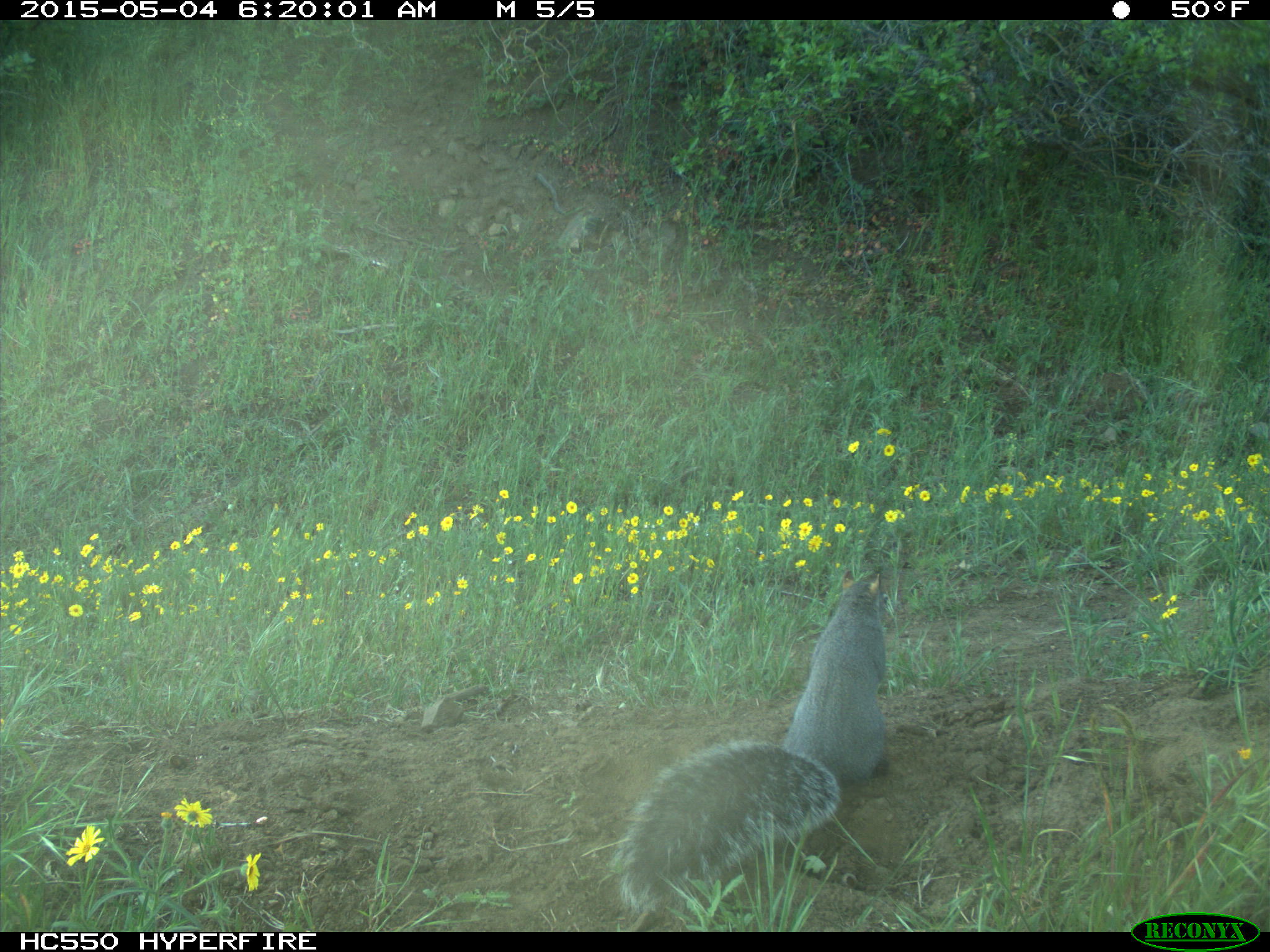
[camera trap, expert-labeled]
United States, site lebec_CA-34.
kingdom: Animalia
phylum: Chordata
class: Mammalia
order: Rodentia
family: Sciuridae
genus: Sciurus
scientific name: Sciurus carolinensis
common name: eastern gray squirrel